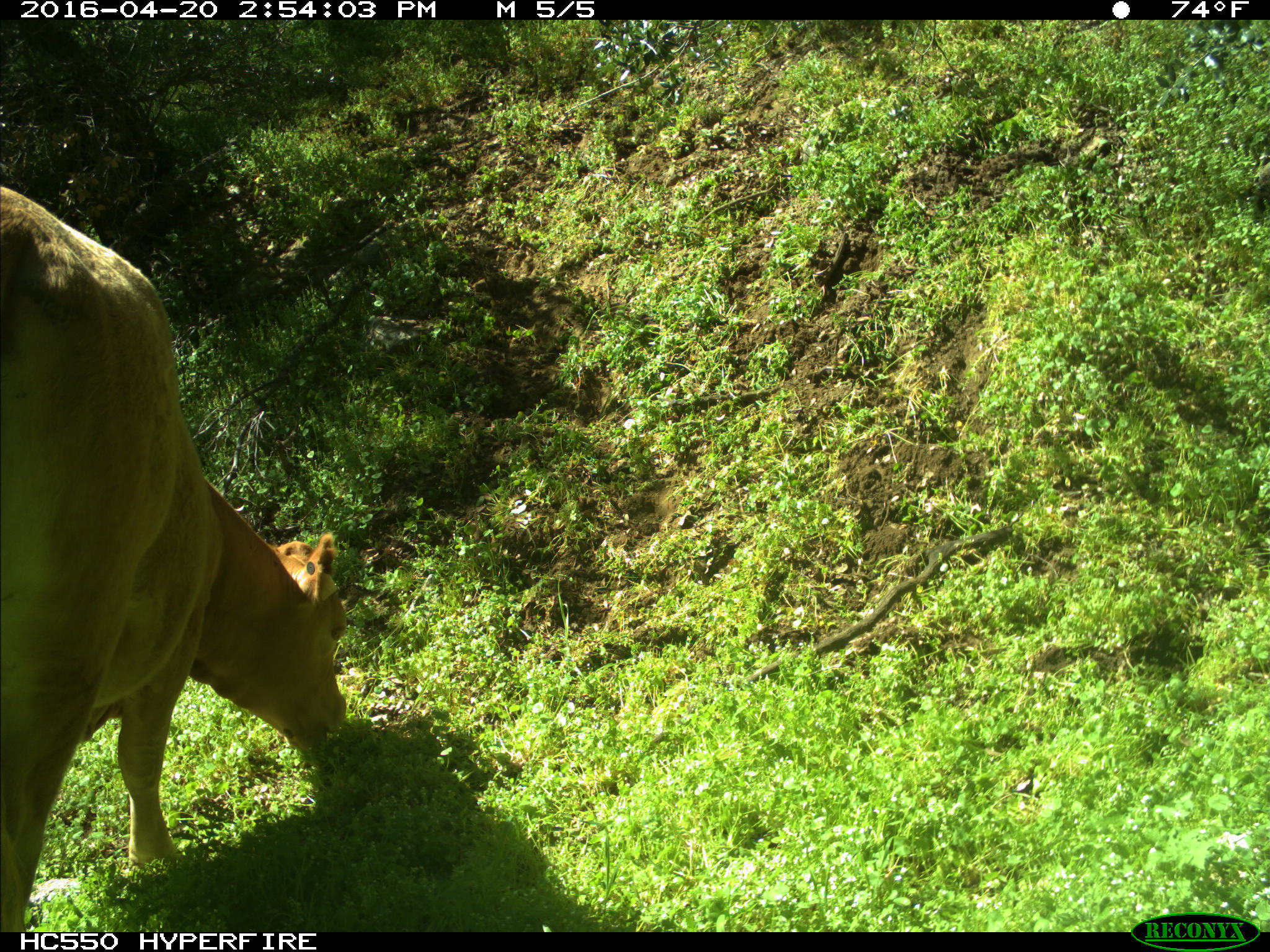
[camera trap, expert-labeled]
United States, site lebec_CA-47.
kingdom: Animalia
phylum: Chordata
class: Mammalia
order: Artiodactyla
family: Bovidae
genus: Bos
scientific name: Bos taurus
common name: domestic cow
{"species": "Bos taurus (domestic cow)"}